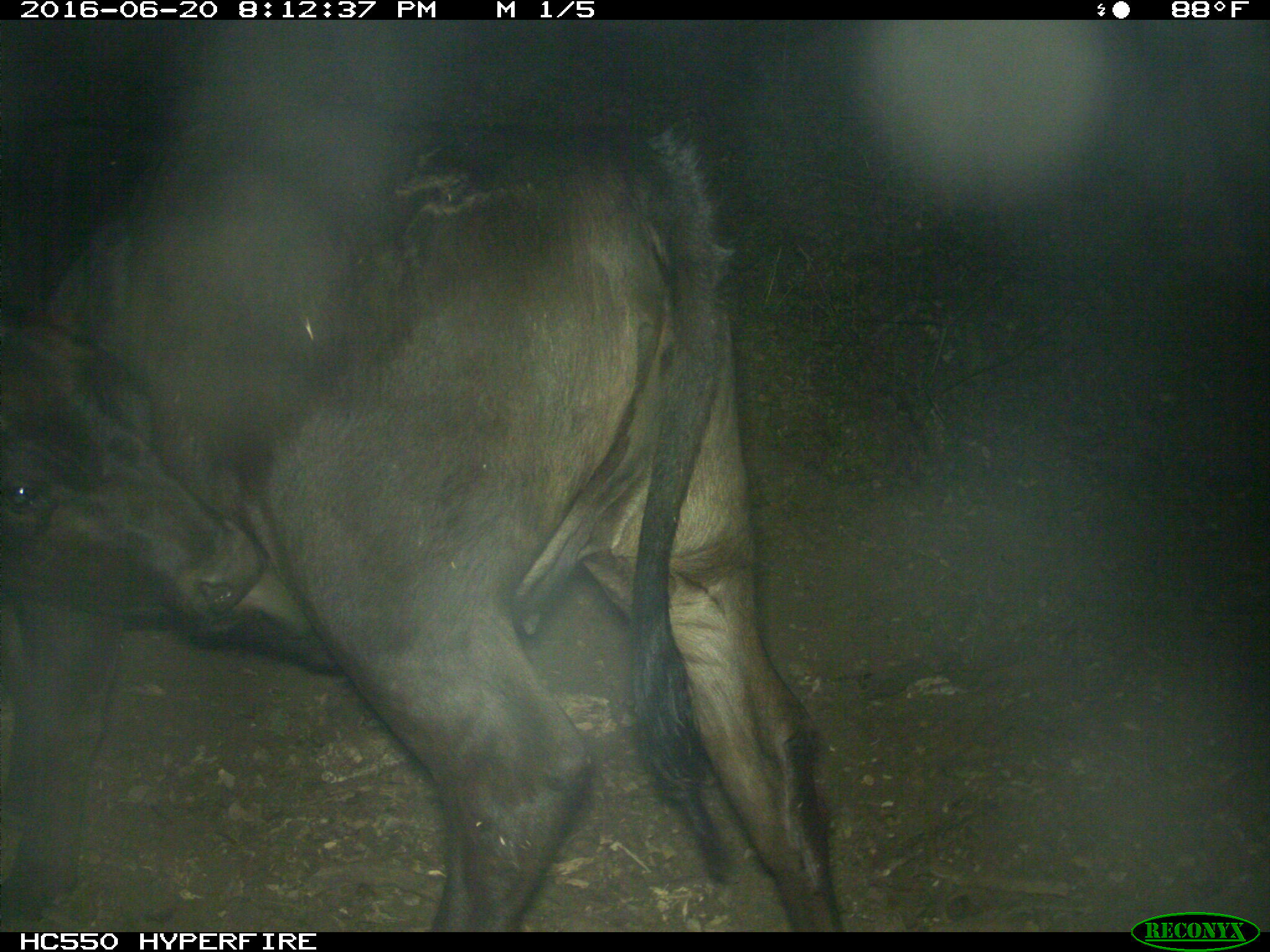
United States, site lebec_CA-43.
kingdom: Animalia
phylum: Chordata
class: Mammalia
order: Artiodactyla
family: Bovidae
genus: Bos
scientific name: Bos taurus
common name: domestic cow